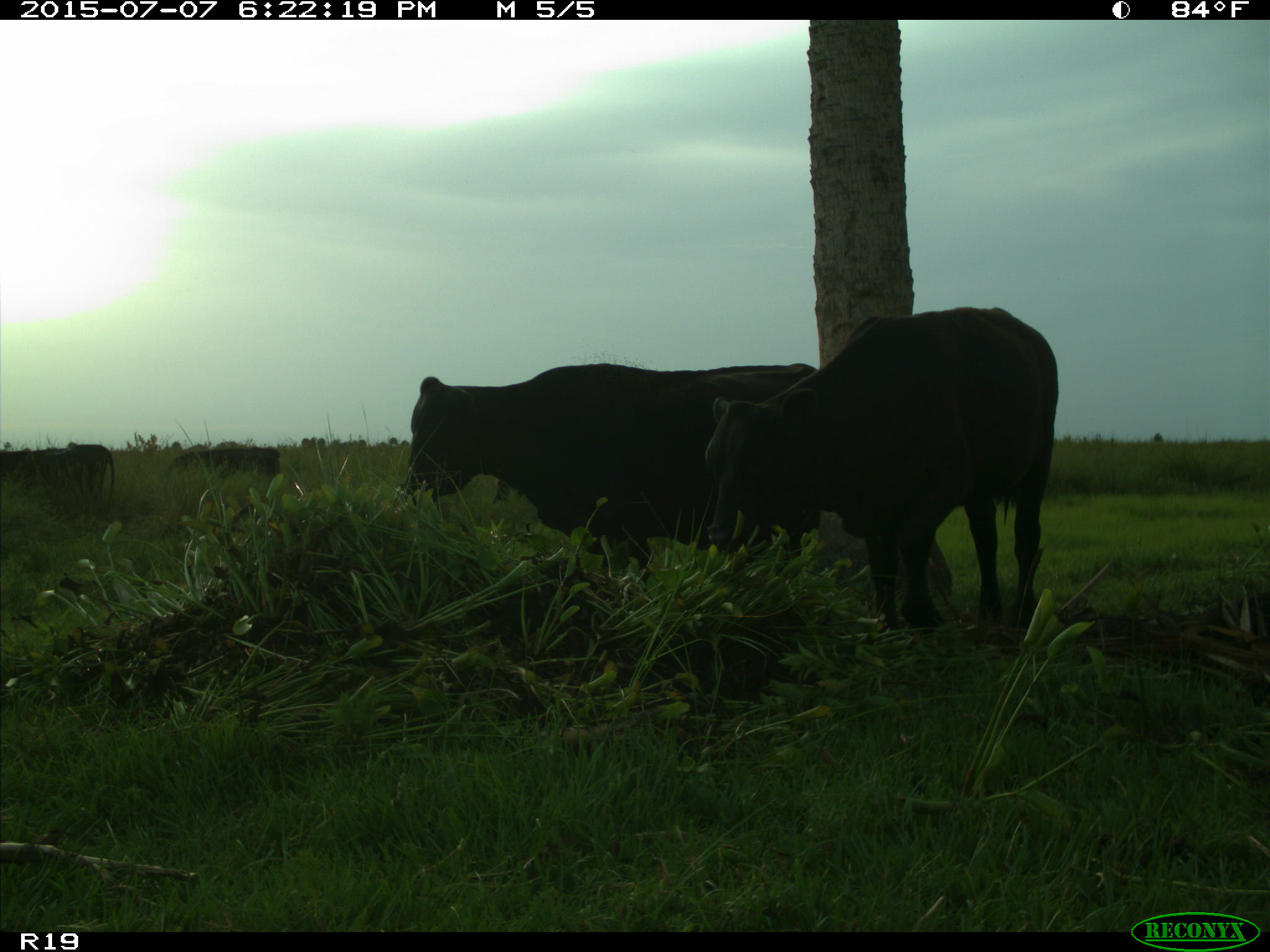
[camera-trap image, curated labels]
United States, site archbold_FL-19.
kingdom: Animalia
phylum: Chordata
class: Mammalia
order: Artiodactyla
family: Bovidae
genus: Bos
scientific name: Bos taurus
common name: domestic cow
Bos taurus (domestic cow).